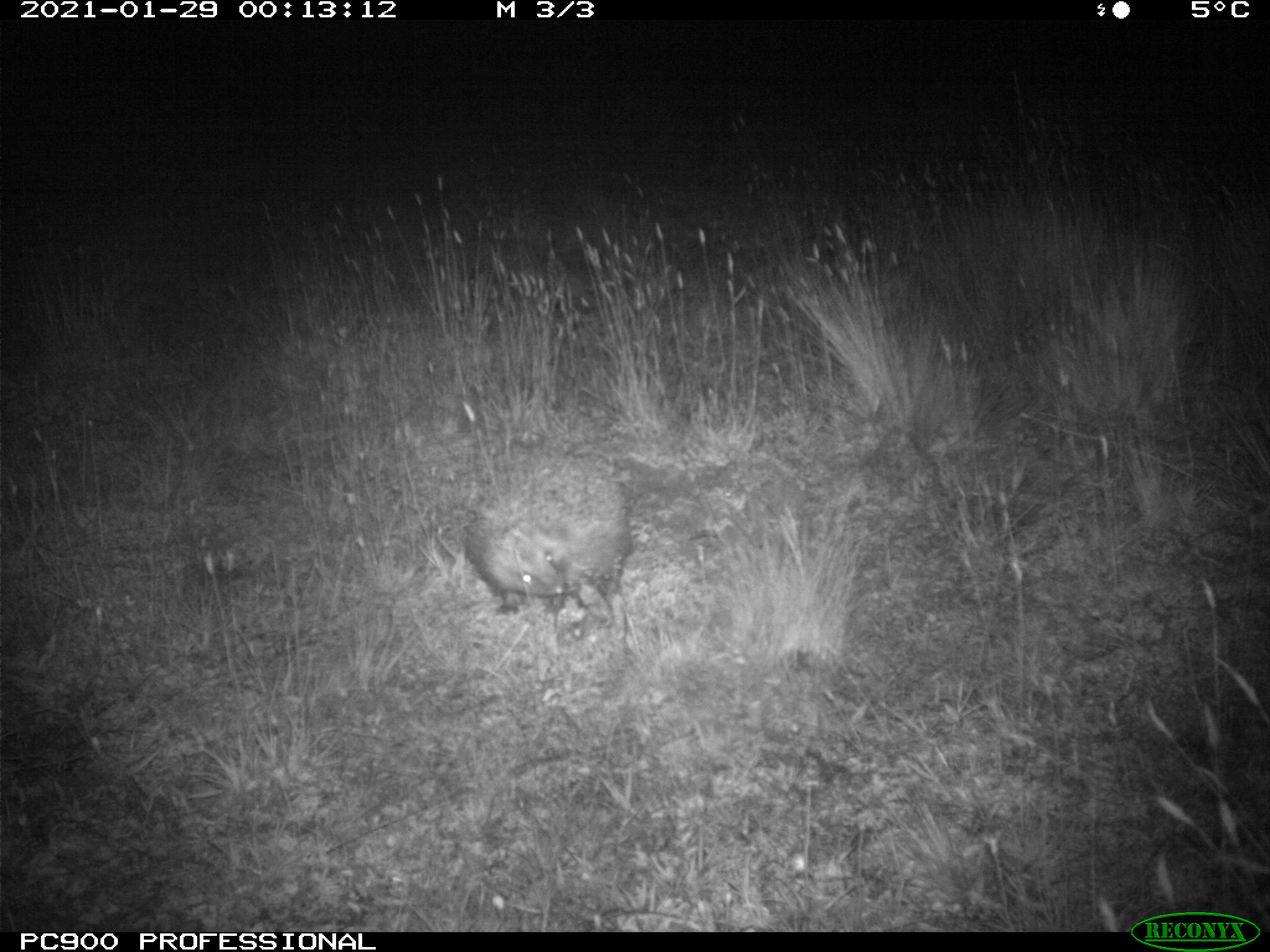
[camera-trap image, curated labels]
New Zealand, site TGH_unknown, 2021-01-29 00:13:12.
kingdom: Animalia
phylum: Chordata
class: Mammalia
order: Eulipotyphla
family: Erinaceidae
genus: Erinaceus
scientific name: Erinaceus europaeus europaeus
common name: european hedgehog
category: hedgehog